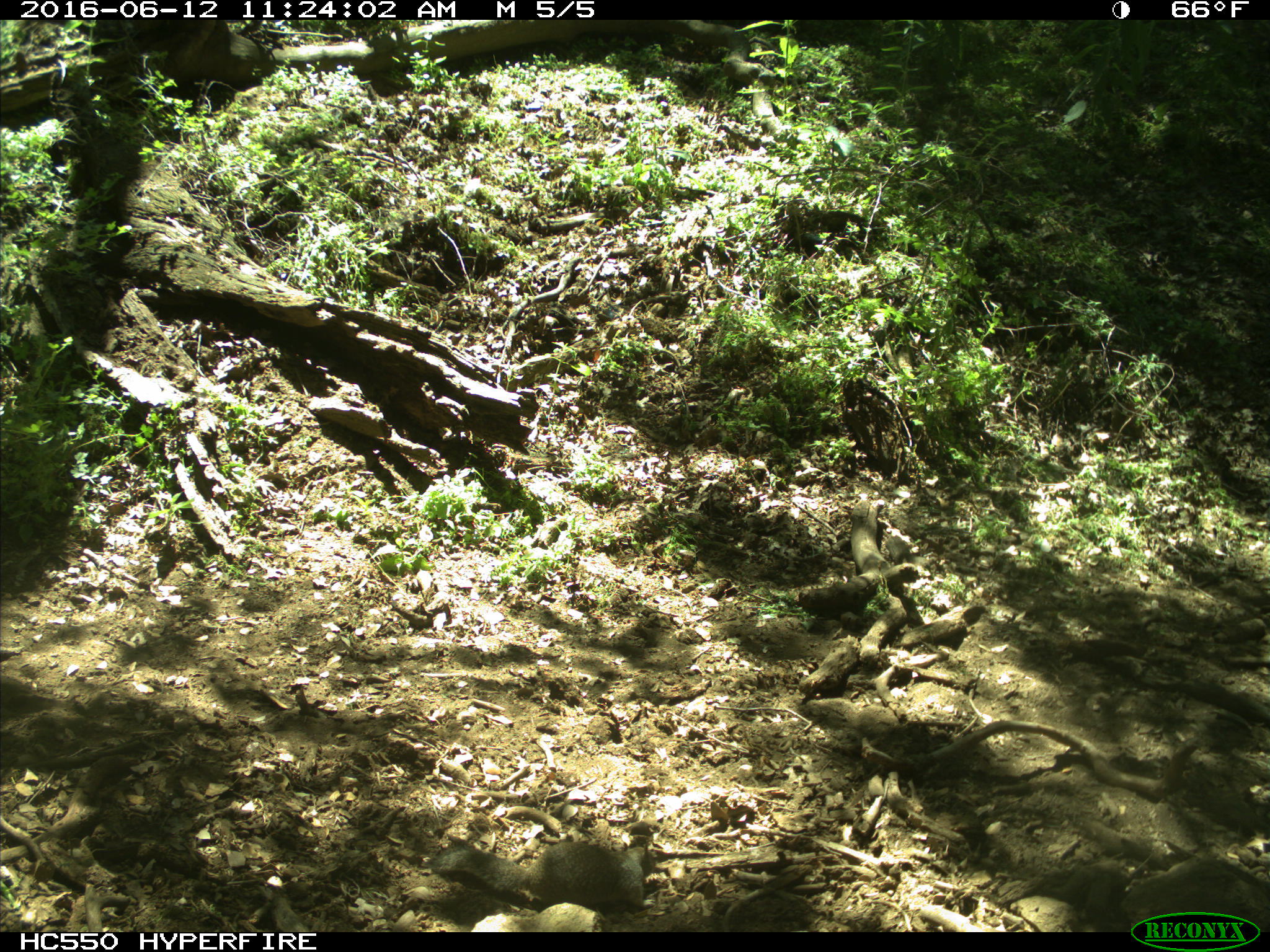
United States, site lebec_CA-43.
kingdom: Animalia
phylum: Chordata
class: Mammalia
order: Rodentia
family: Sciuridae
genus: Otospermophilus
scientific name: Otospermophilus beecheyi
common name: california ground squirrel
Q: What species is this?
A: Otospermophilus beecheyi (california ground squirrel).